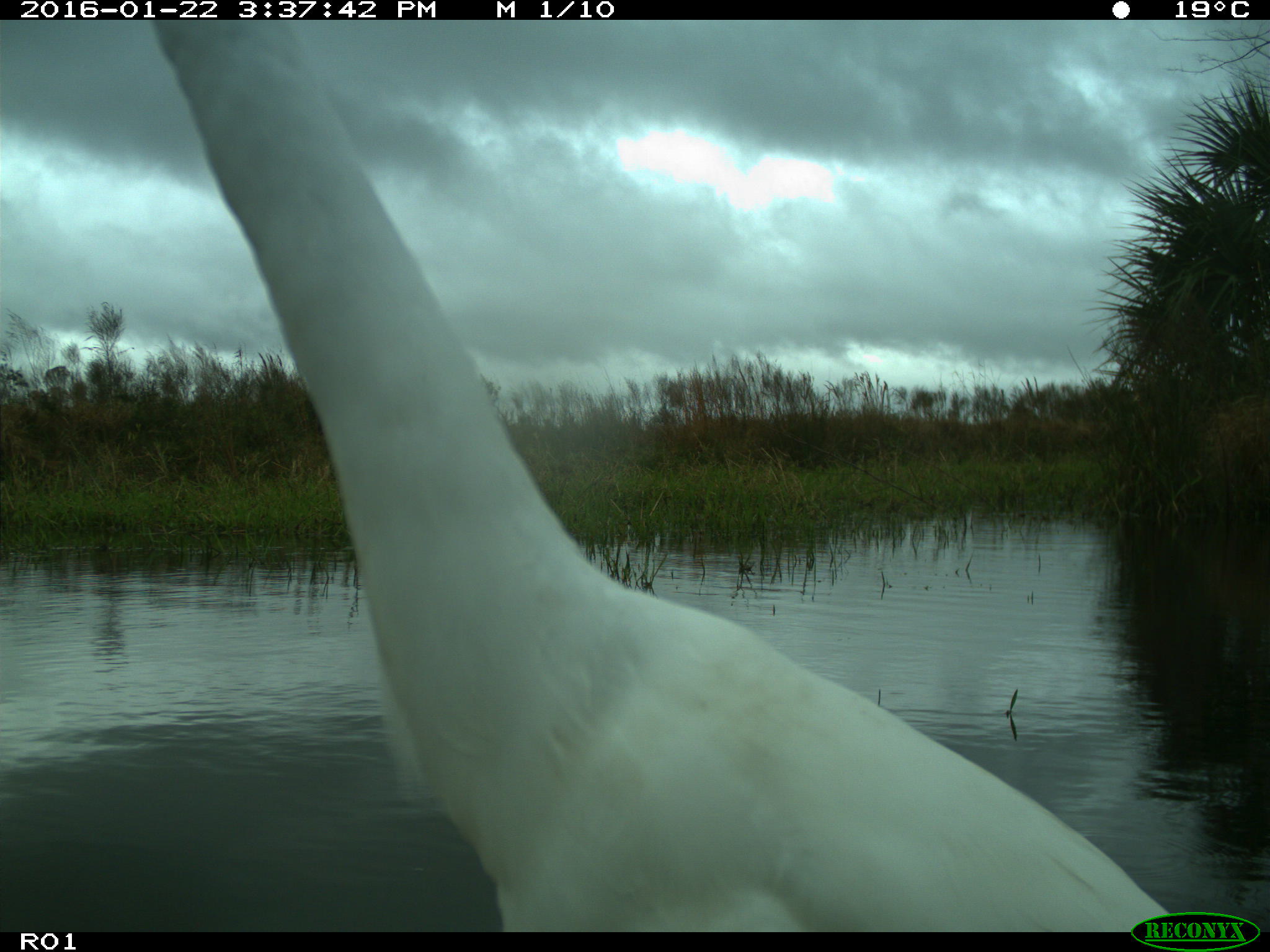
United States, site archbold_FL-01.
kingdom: Animalia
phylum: Chordata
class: Aves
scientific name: Aves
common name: birds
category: unidentified bird